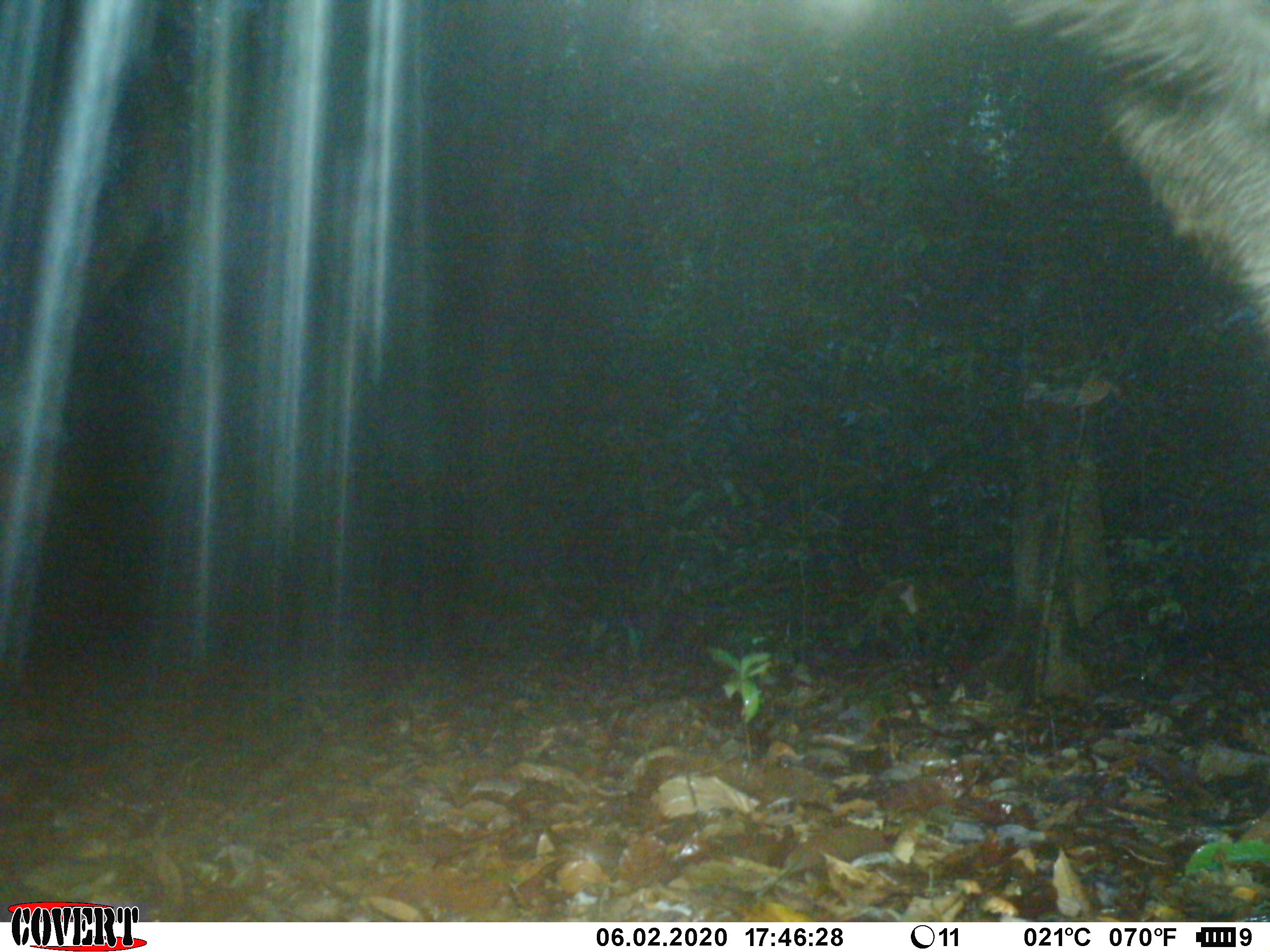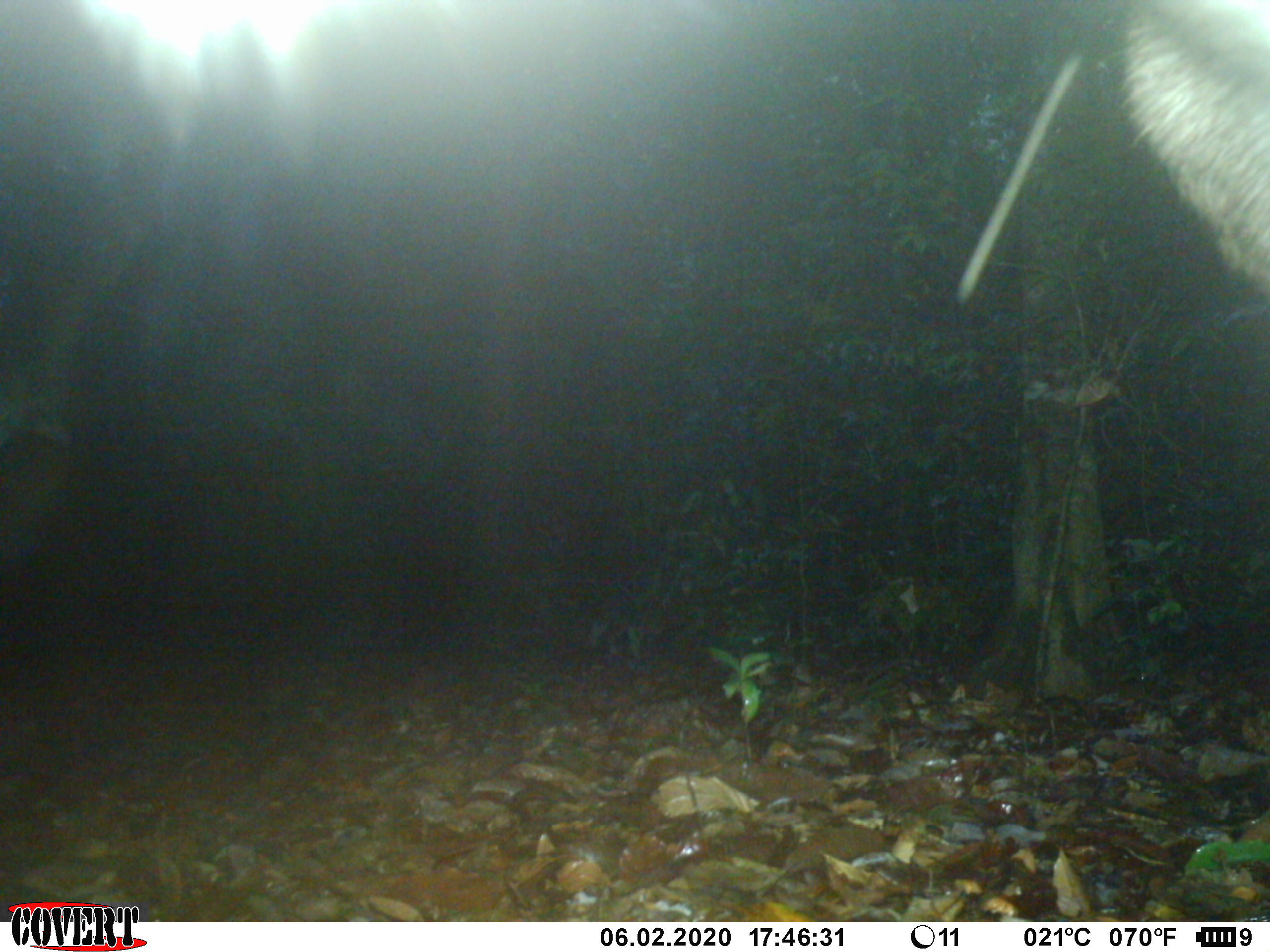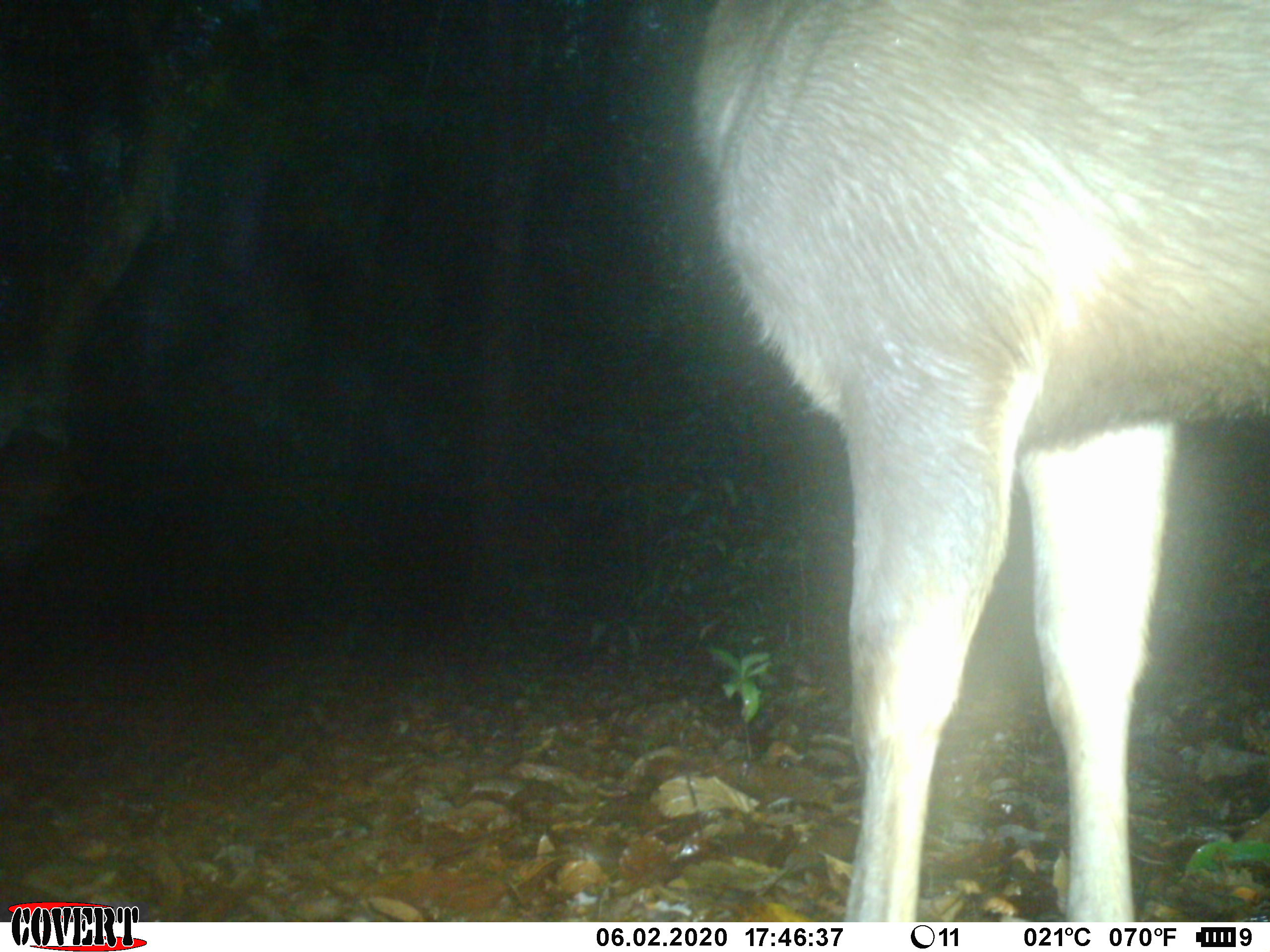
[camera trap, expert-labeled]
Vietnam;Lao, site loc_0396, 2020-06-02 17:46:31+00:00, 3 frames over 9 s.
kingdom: Animalia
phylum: Chordata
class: Mammalia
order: Artiodactyla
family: Cervidae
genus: Rusa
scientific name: Rusa unicolor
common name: sambar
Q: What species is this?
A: Sambar (Rusa unicolor).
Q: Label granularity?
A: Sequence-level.